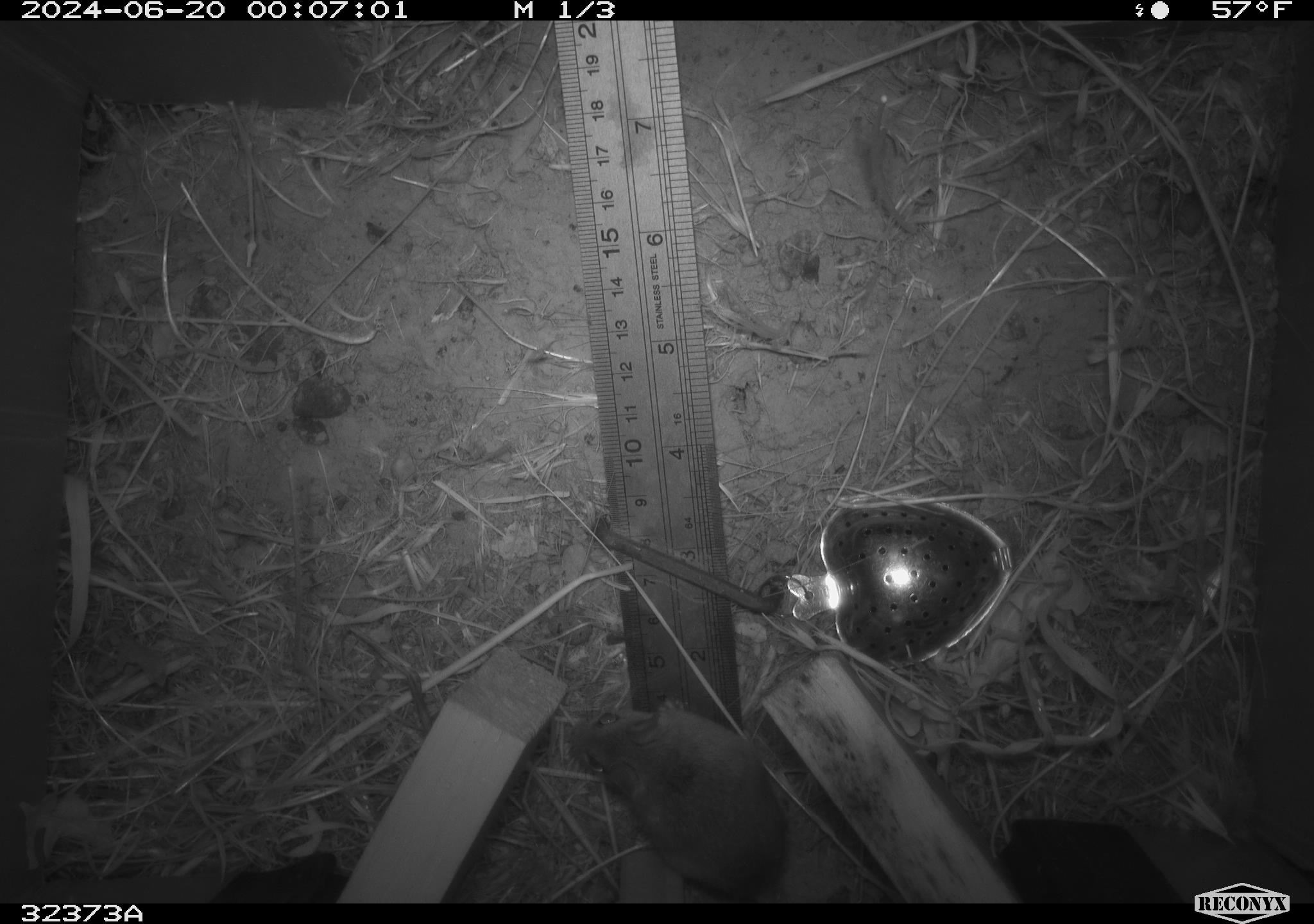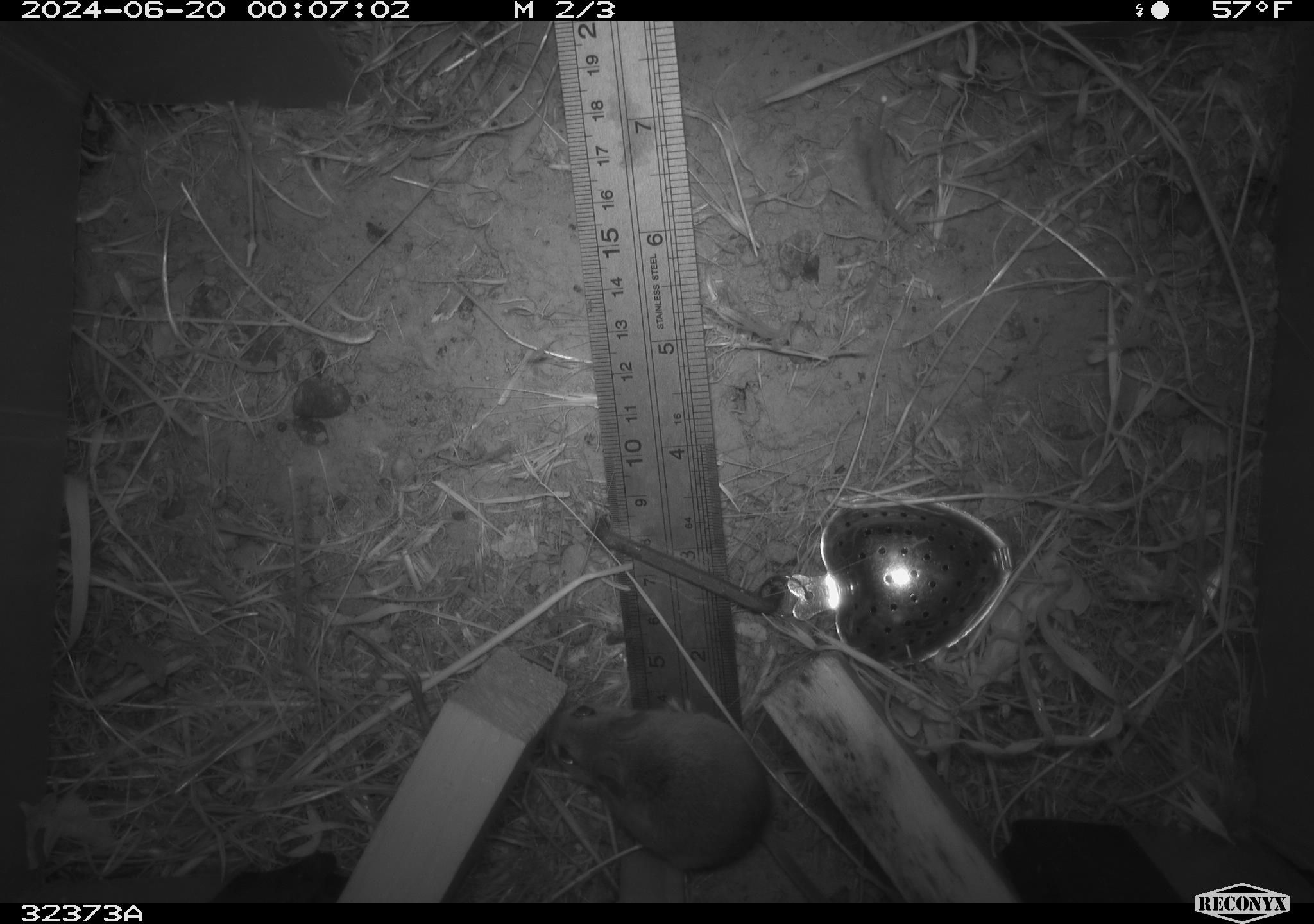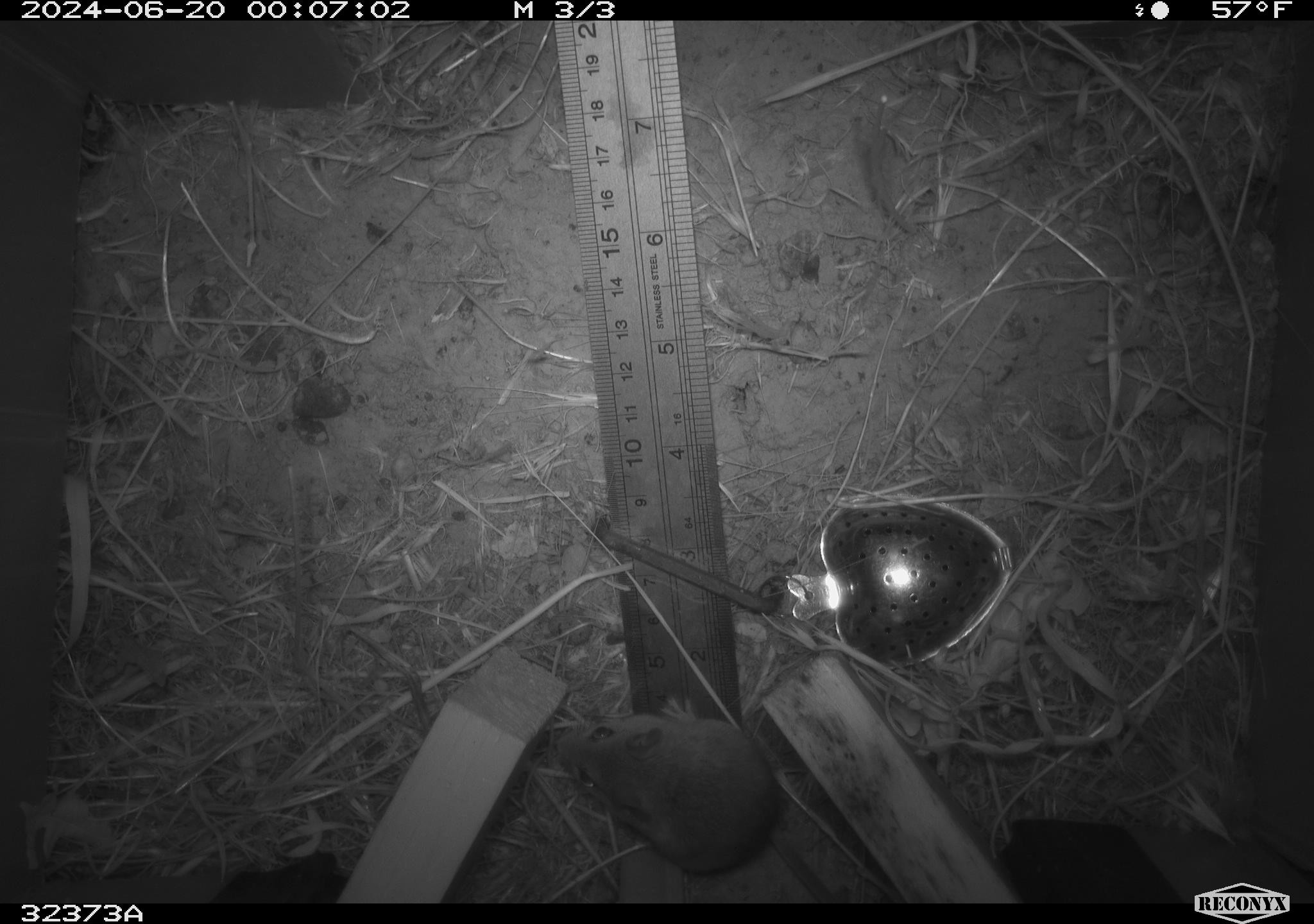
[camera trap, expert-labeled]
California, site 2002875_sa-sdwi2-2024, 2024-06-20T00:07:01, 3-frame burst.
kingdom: Animalia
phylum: Chordata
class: Mammalia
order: Rodentia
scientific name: Rodentia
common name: mouse species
Mouse species (Rodentia).